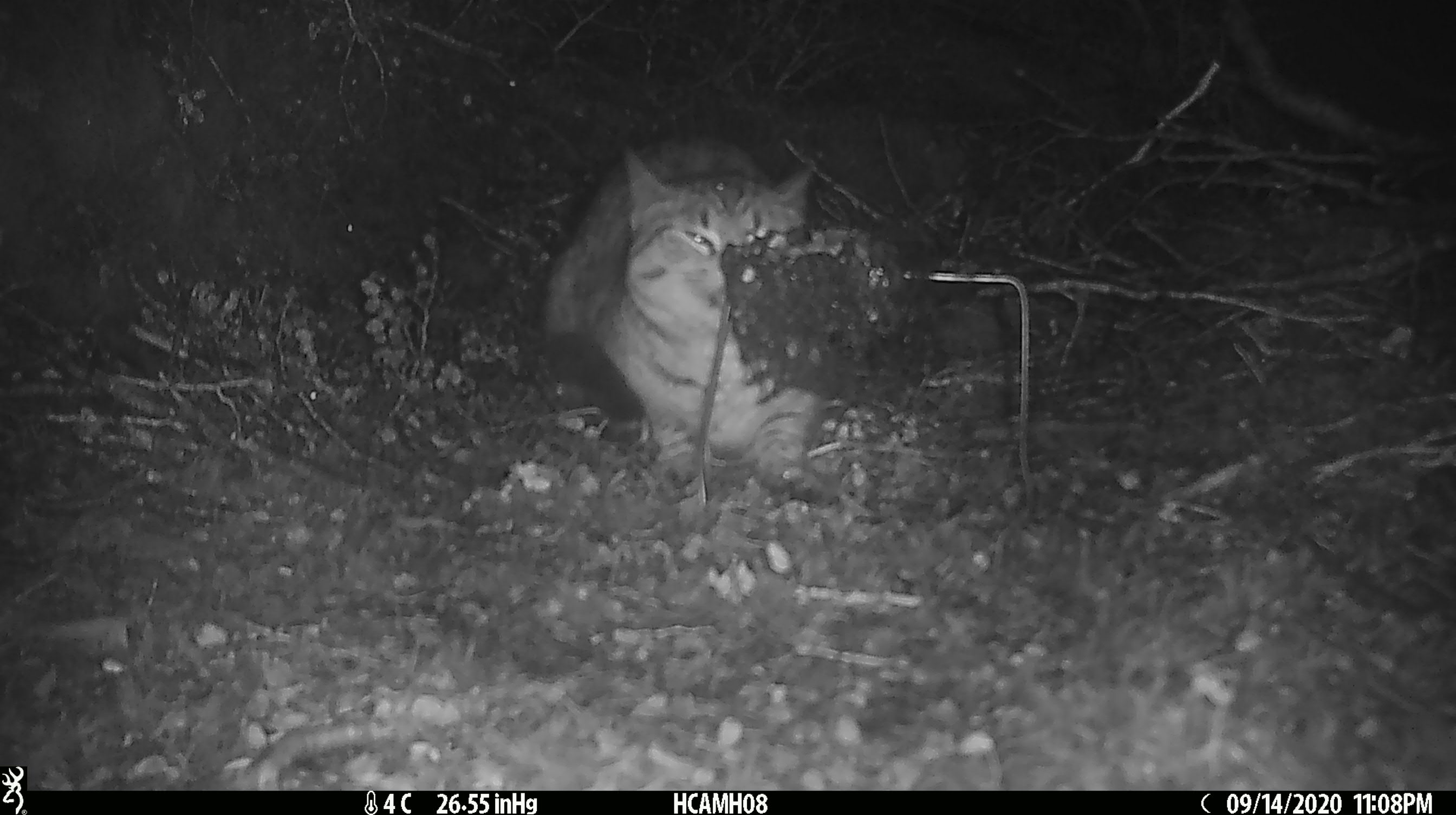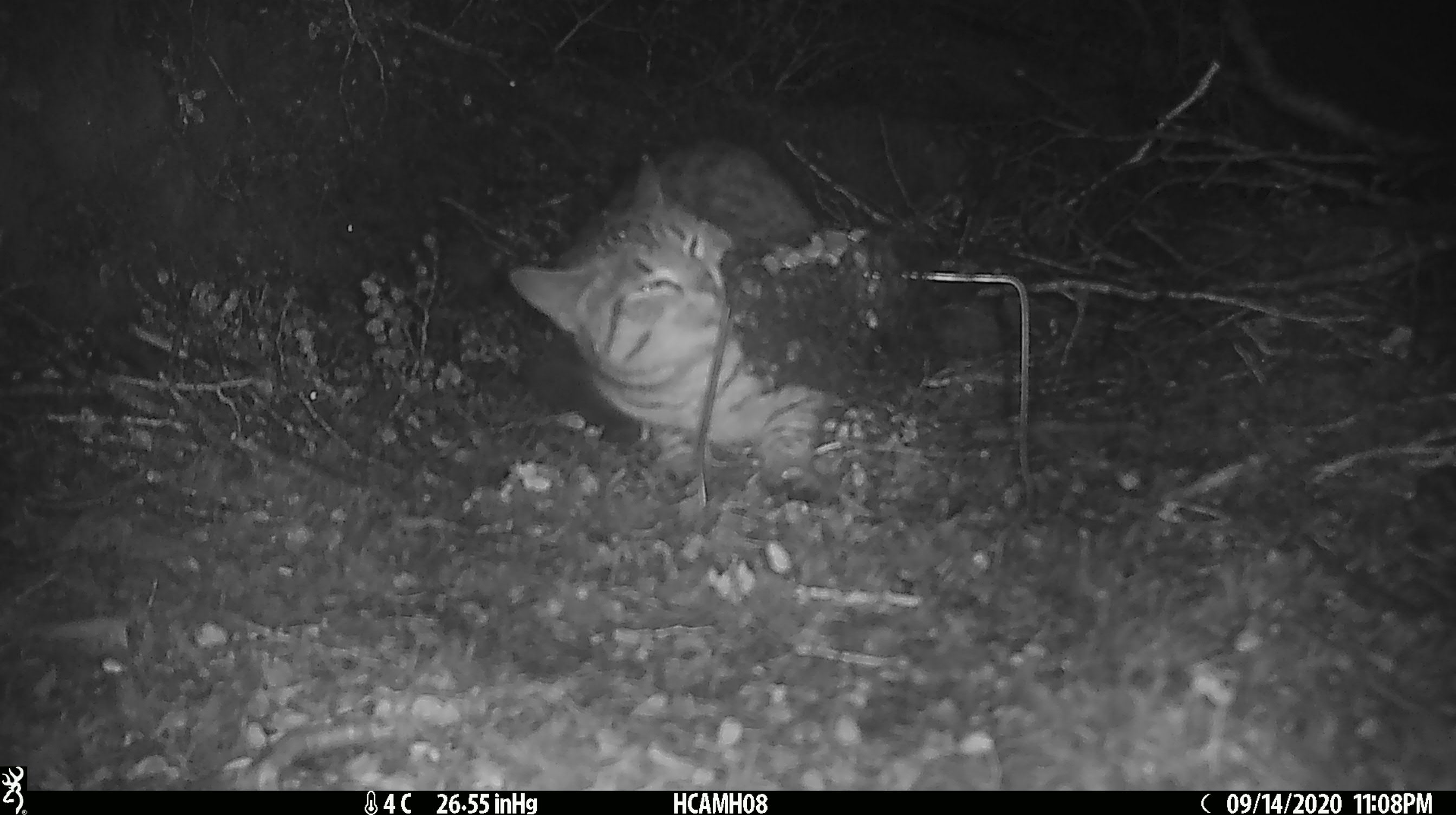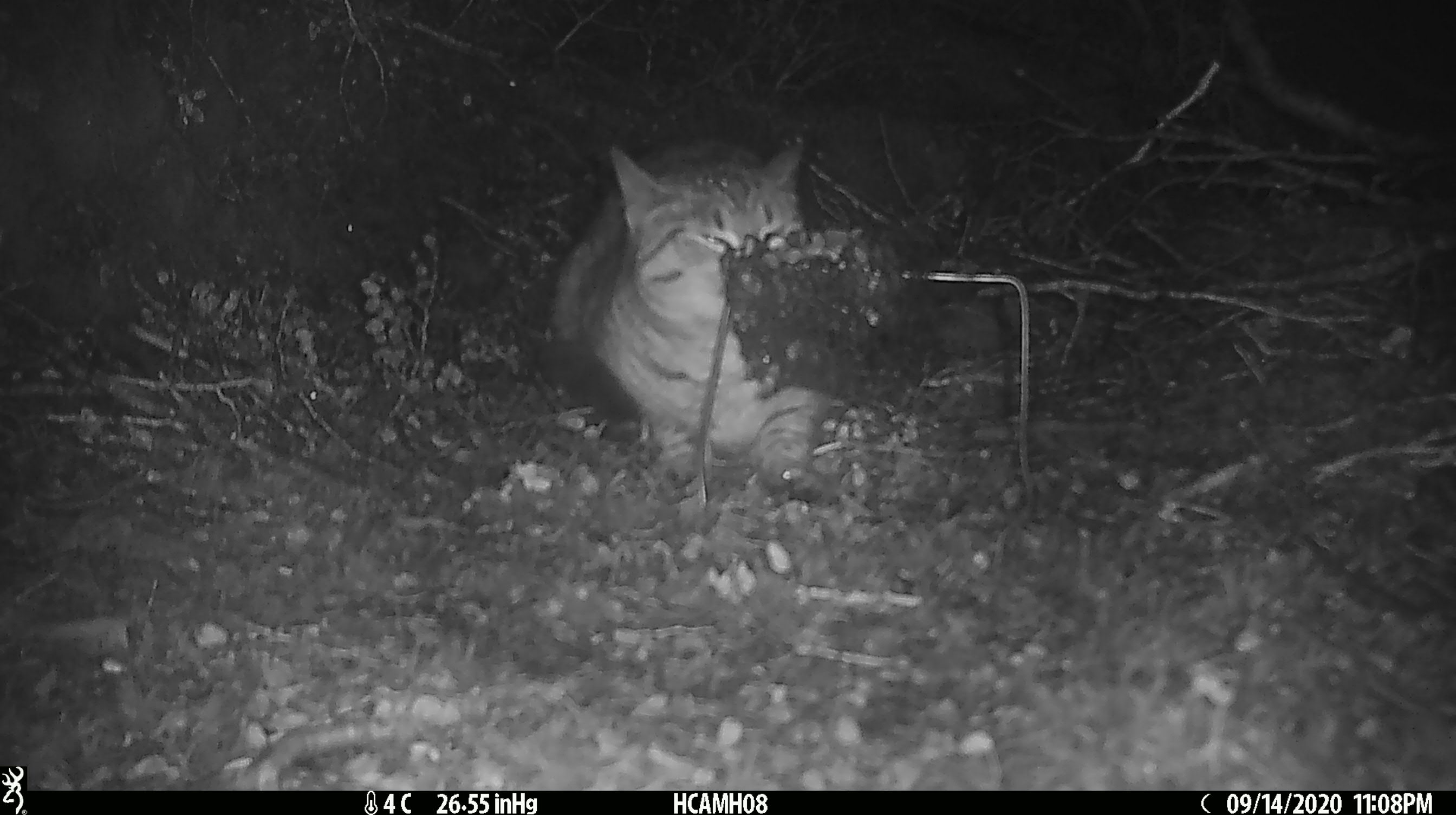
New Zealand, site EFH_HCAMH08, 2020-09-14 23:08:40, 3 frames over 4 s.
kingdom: Animalia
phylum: Chordata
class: Mammalia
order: Carnivora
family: Felidae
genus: Felis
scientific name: Felis catus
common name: domestic cat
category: cat